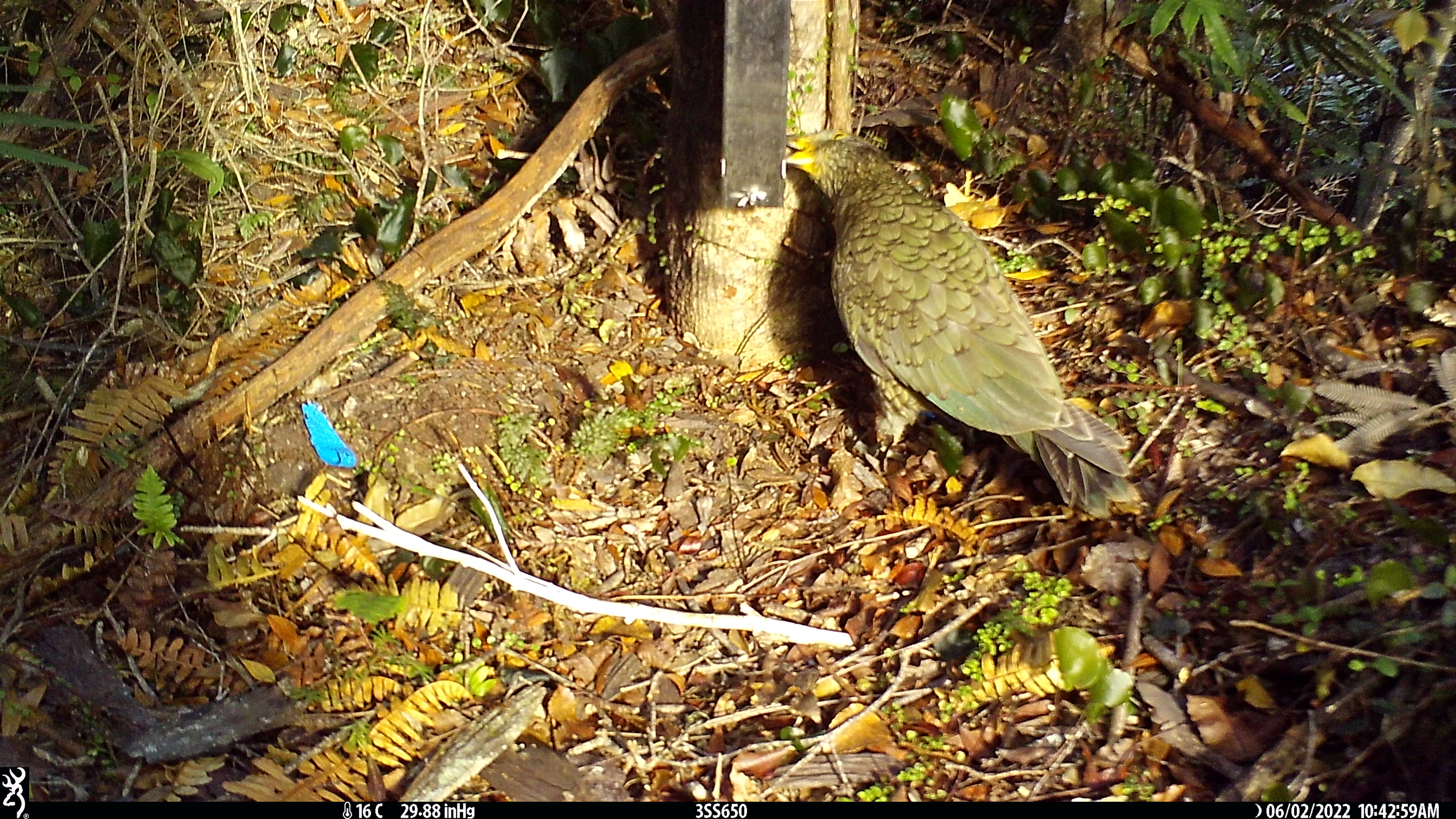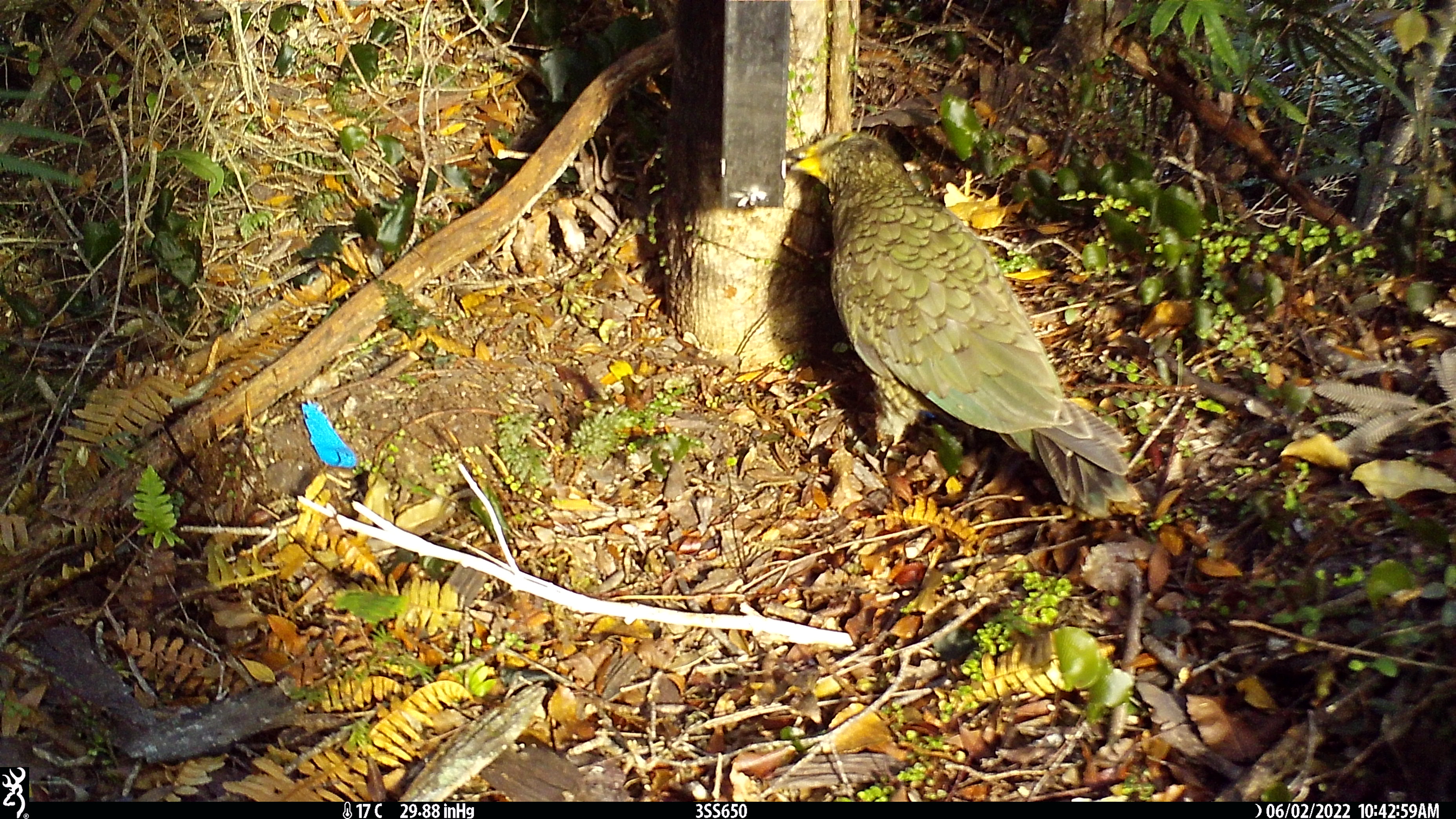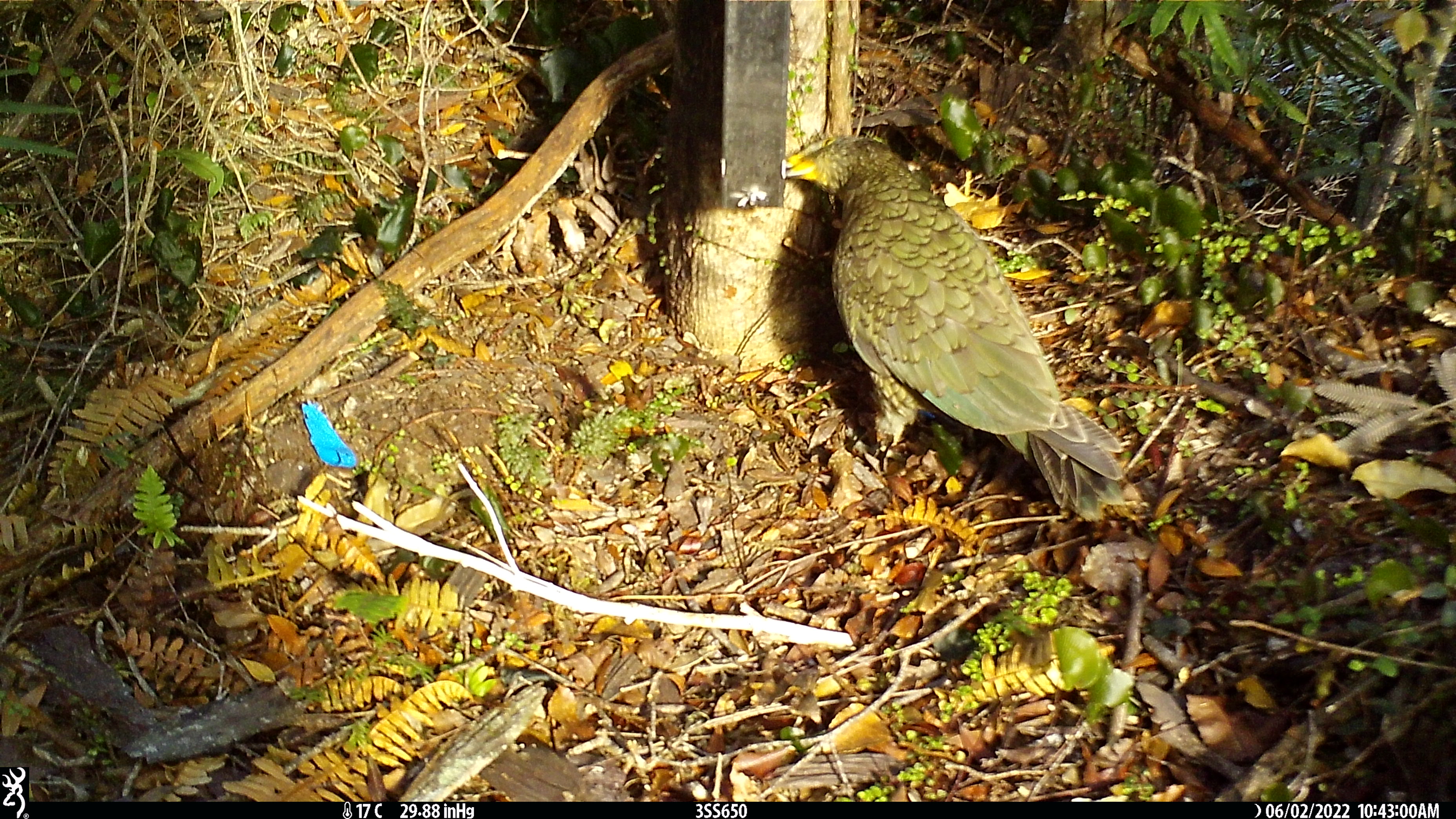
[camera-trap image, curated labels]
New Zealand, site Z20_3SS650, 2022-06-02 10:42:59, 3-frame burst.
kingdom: Animalia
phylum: Chordata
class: Aves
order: Psittaciformes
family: Strigopidae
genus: Nestor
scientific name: Nestor notabilis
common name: kea